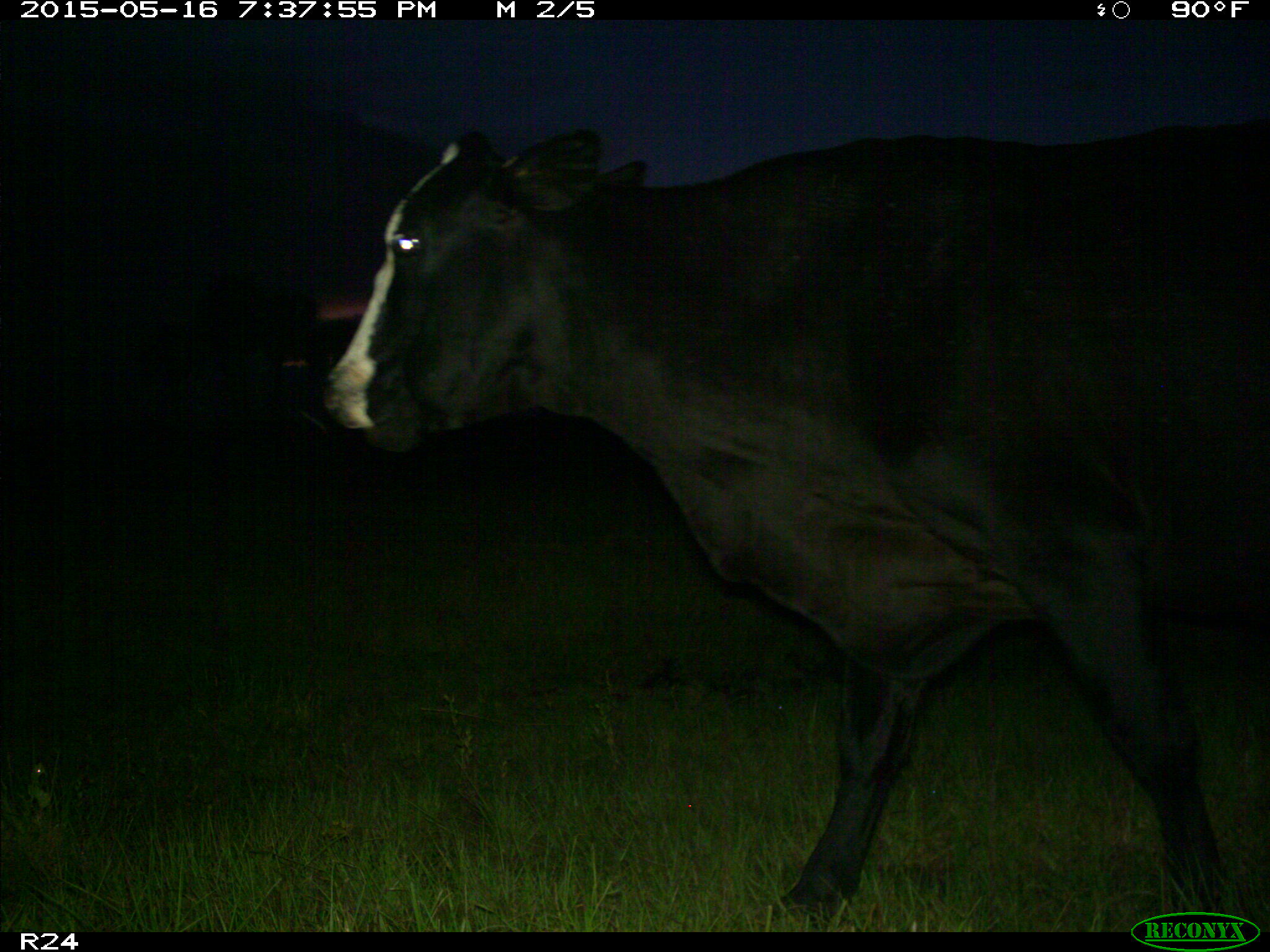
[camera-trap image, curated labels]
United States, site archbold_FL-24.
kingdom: Animalia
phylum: Chordata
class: Mammalia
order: Artiodactyla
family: Bovidae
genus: Bos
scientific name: Bos taurus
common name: domestic cow